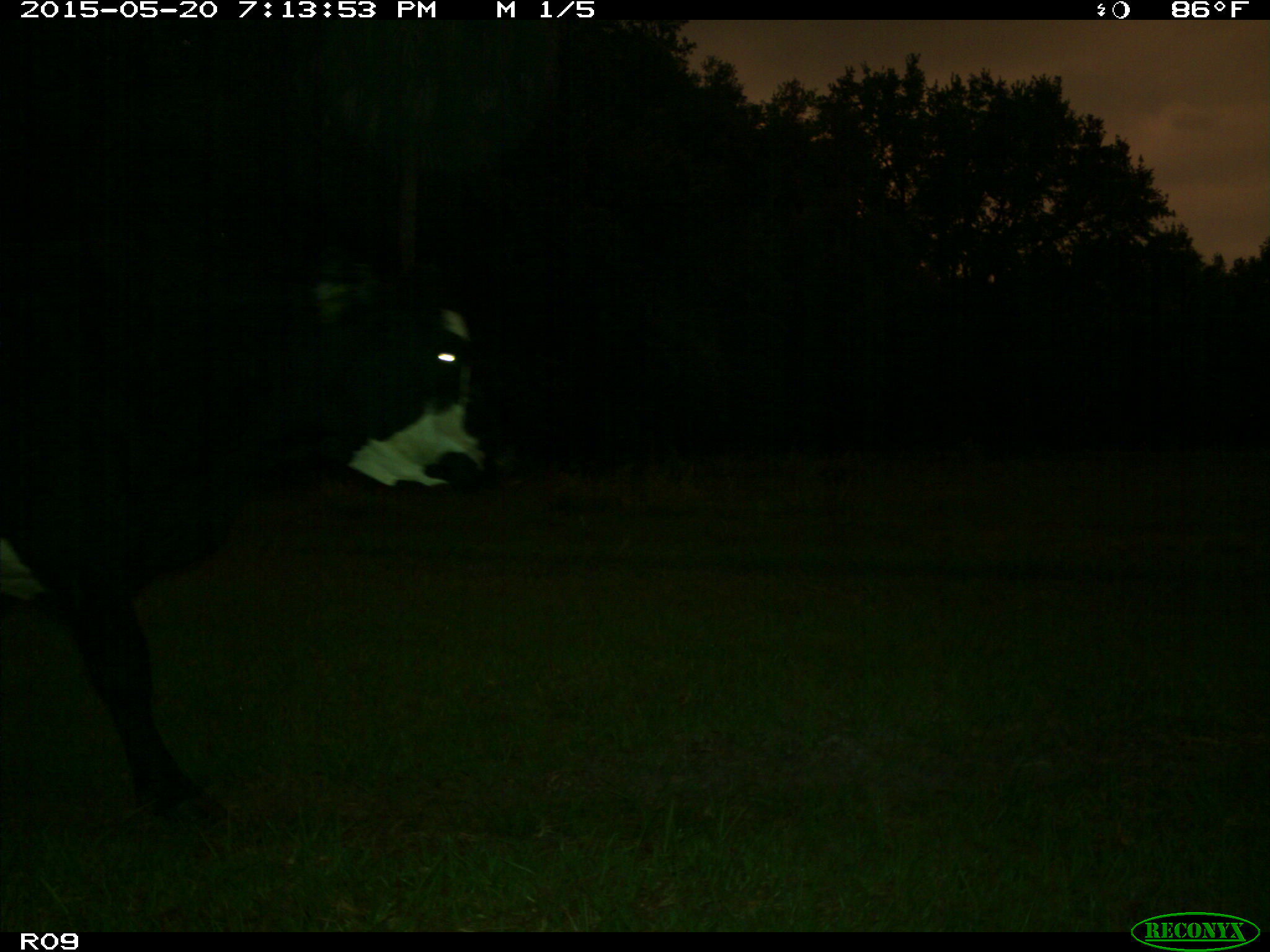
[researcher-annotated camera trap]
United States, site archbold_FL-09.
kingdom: Animalia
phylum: Chordata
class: Mammalia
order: Artiodactyla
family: Bovidae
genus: Bos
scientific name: Bos taurus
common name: domestic cow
Bos taurus (domestic cow).